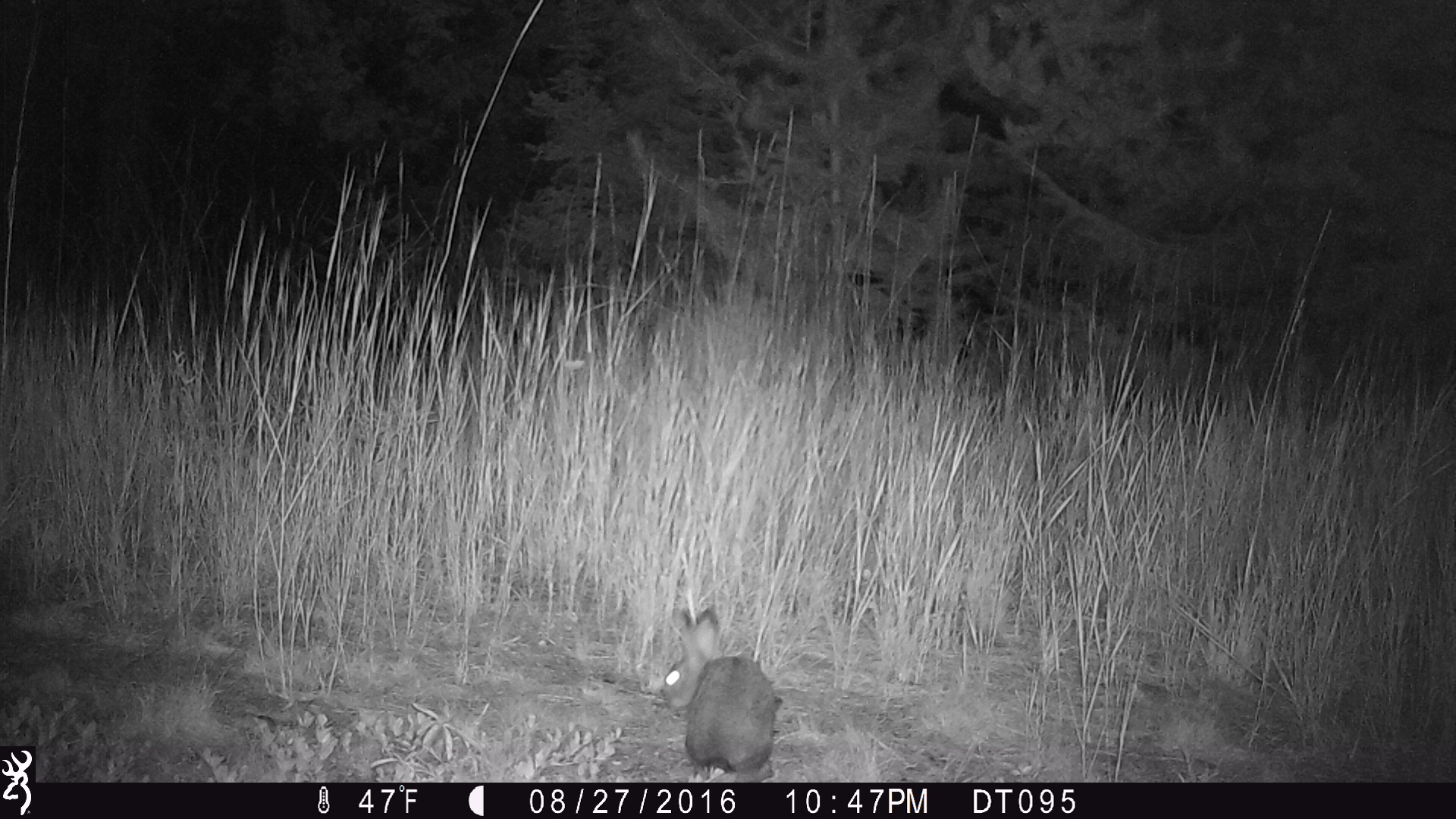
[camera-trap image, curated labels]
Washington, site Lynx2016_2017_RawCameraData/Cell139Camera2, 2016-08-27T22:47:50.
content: unidentified animal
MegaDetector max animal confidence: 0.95